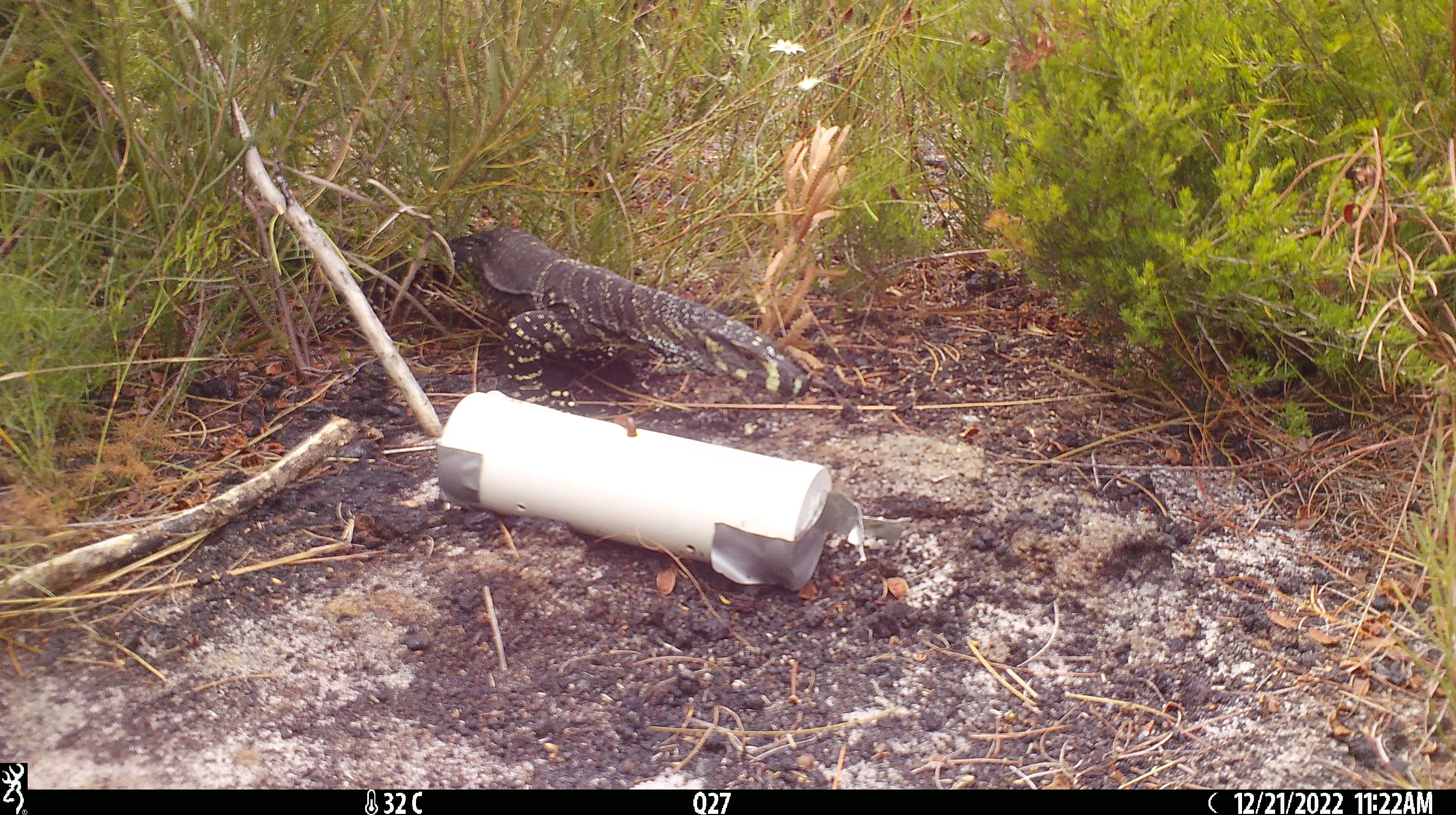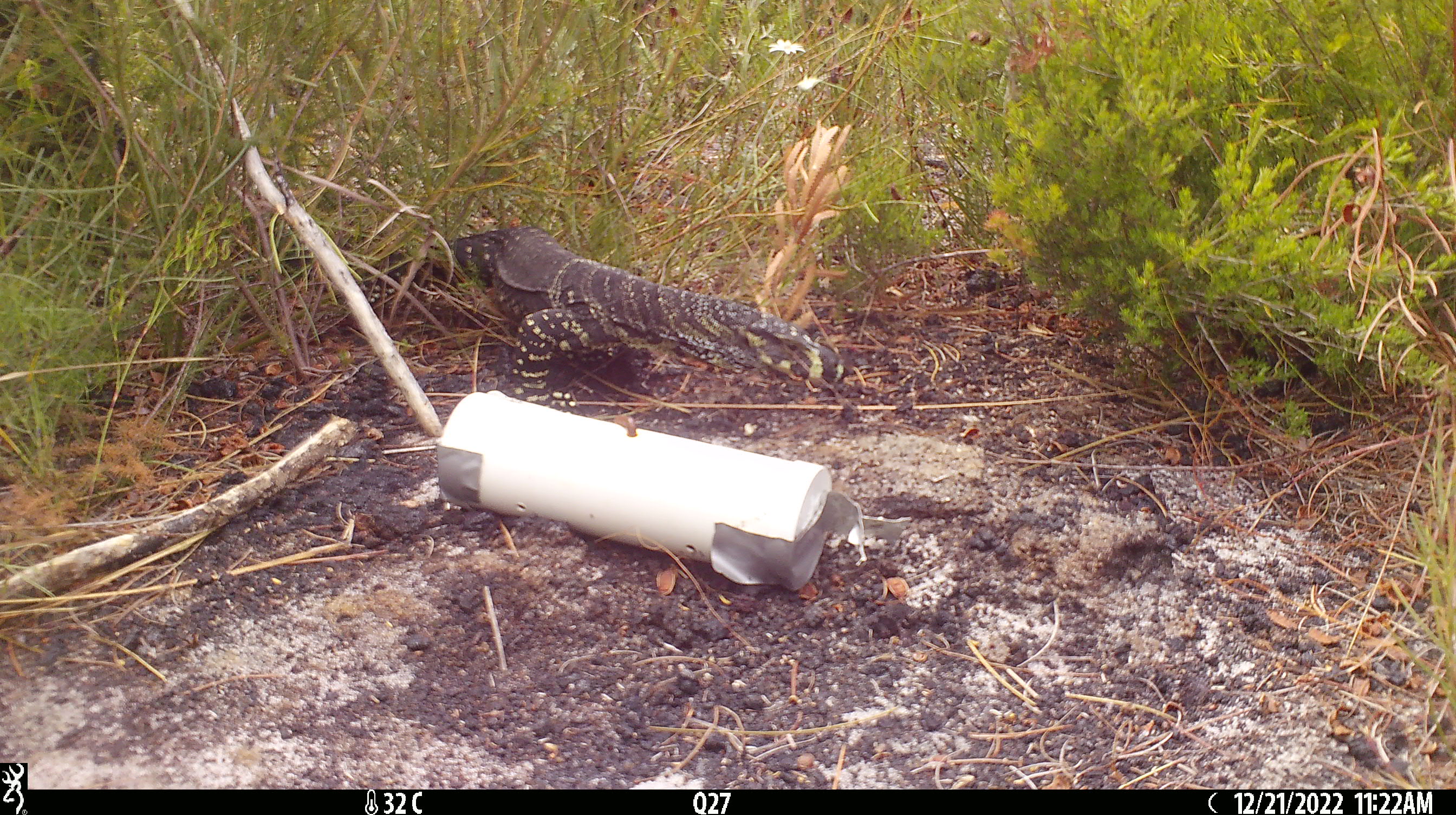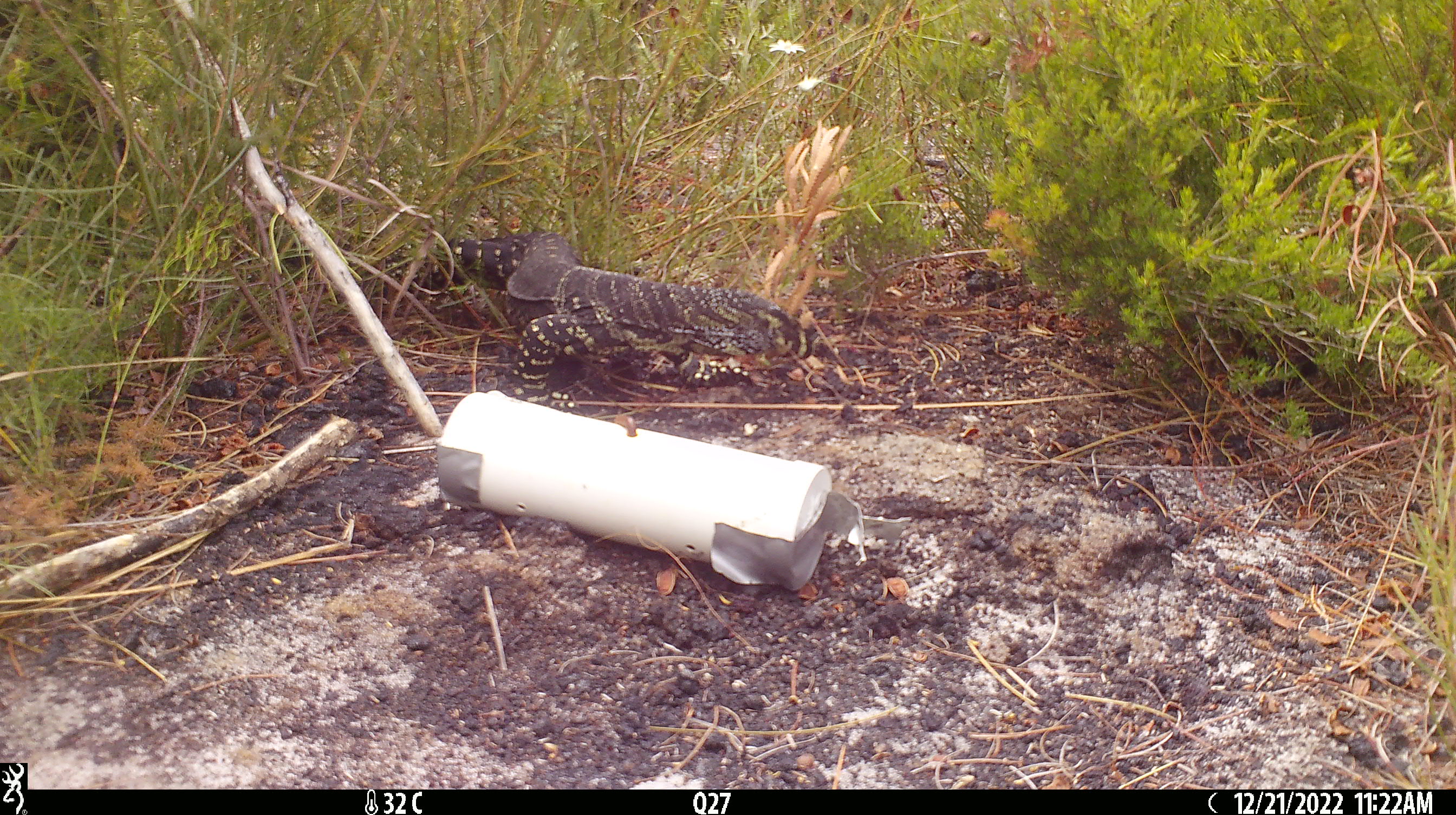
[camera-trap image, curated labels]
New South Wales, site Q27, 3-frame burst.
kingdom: Animalia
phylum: Chordata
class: Reptilia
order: Squamata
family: Varanidae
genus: Varanus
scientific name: Varanus varius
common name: lace monitor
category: goanna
Goanna (lace monitor) (Varanus varius).